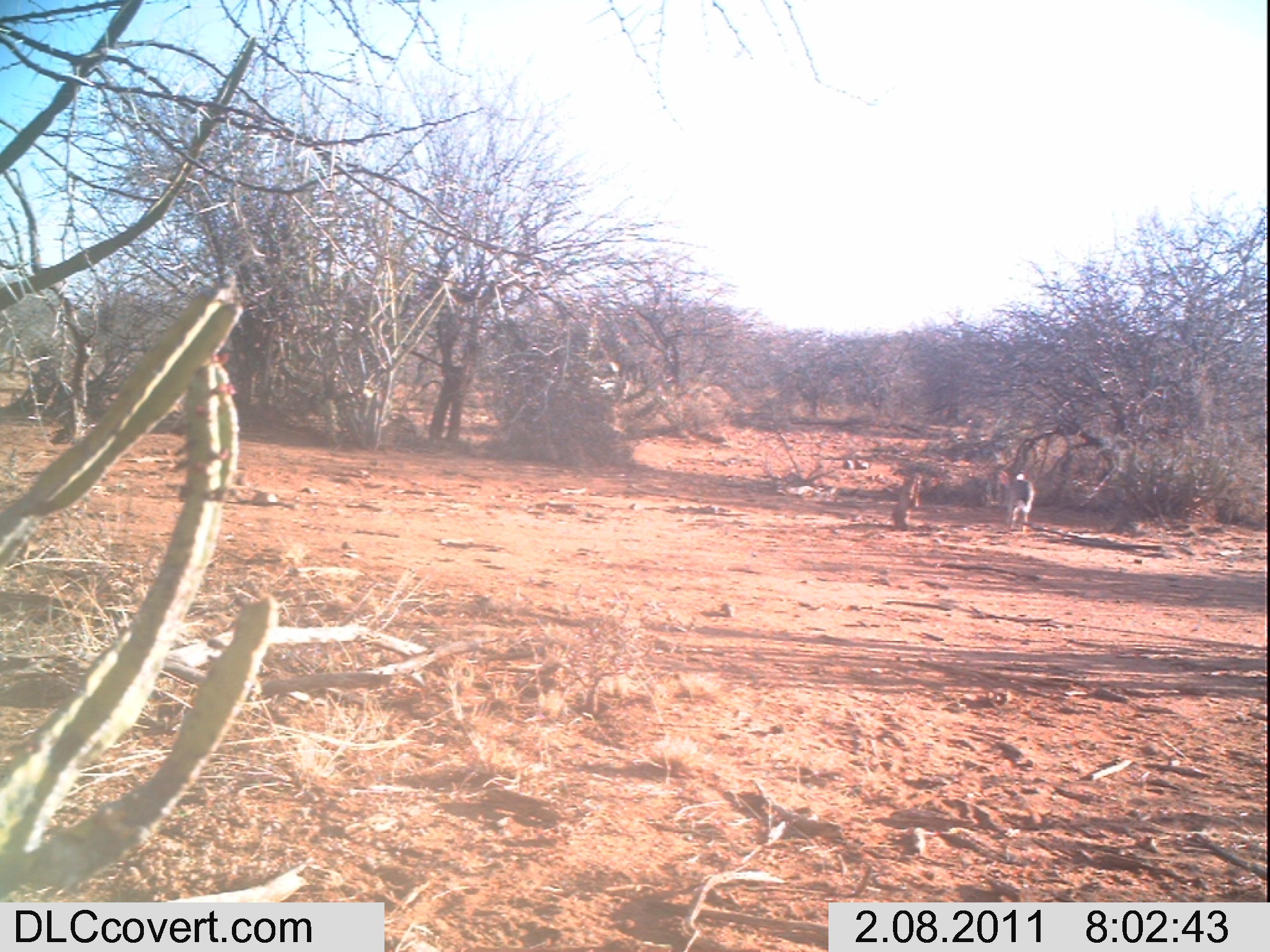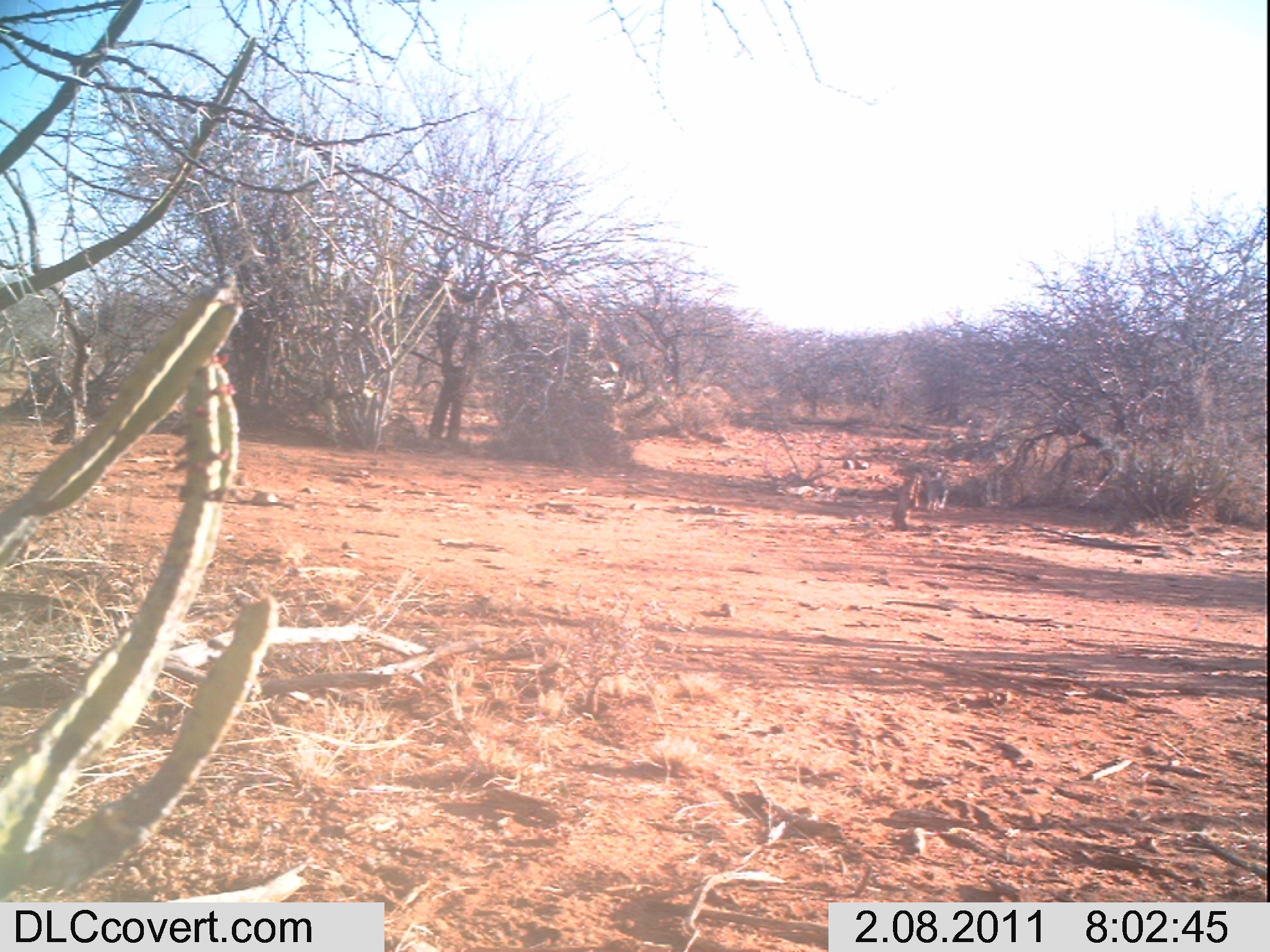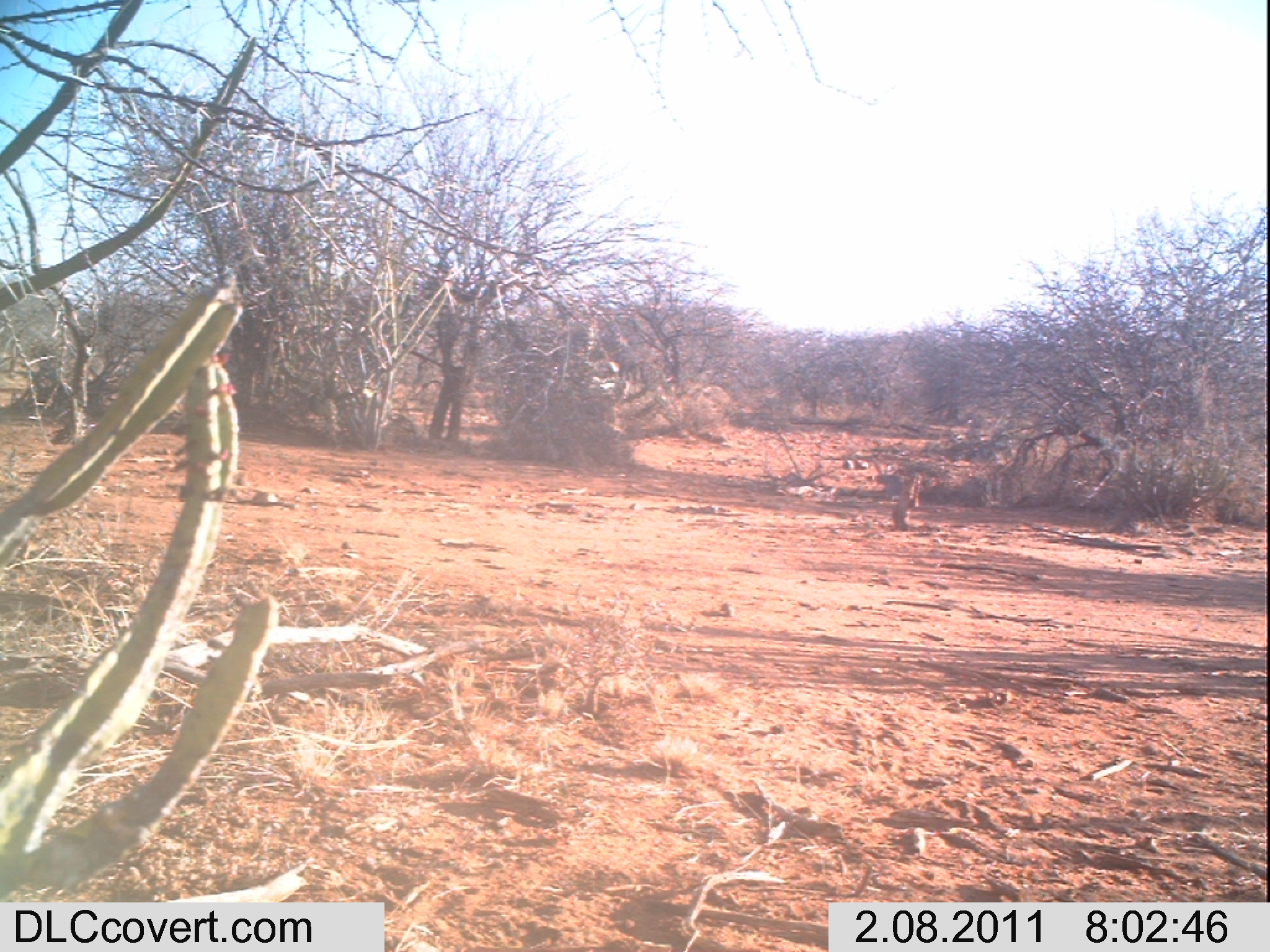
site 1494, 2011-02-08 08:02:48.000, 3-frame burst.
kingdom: Animalia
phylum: Chordata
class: Mammalia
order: Lagomorpha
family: Leporidae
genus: Lepus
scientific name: Lepus saxatilis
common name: scrub hare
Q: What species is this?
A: Lepus saxatilis (scrub hare).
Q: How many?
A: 1.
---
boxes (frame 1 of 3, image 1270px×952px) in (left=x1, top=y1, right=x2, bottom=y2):
lepus saxatilis: (left=1005, top=472, right=1035, bottom=532)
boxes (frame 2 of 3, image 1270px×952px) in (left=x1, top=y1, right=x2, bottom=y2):
lepus saxatilis: (left=918, top=469, right=949, bottom=518)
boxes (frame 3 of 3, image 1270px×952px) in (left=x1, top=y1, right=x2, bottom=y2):
lepus saxatilis: (left=875, top=474, right=902, bottom=498)